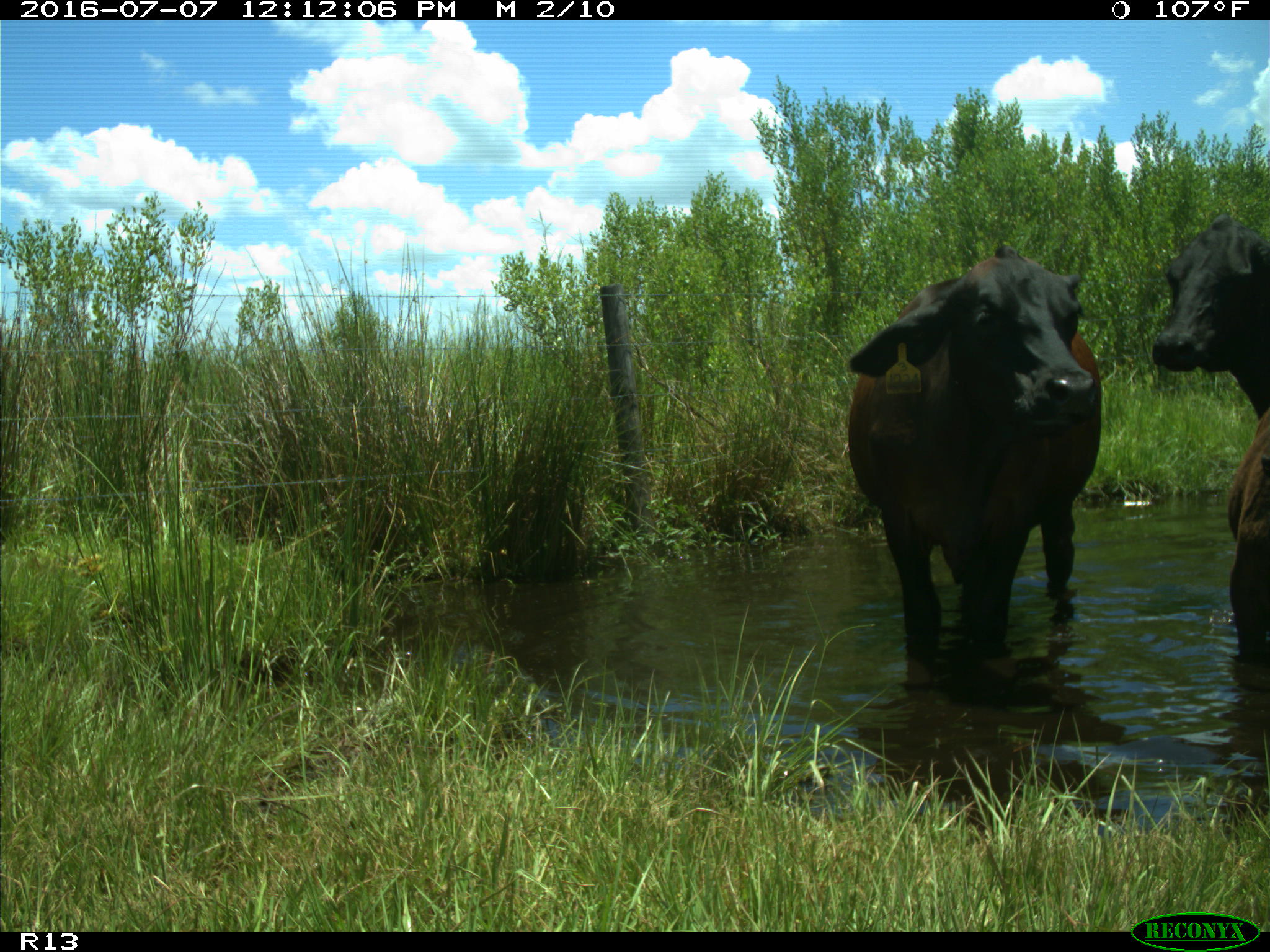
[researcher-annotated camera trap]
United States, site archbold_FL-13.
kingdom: Animalia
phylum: Chordata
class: Mammalia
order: Artiodactyla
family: Bovidae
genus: Bos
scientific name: Bos taurus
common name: domestic cow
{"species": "Bos taurus (domestic cow)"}